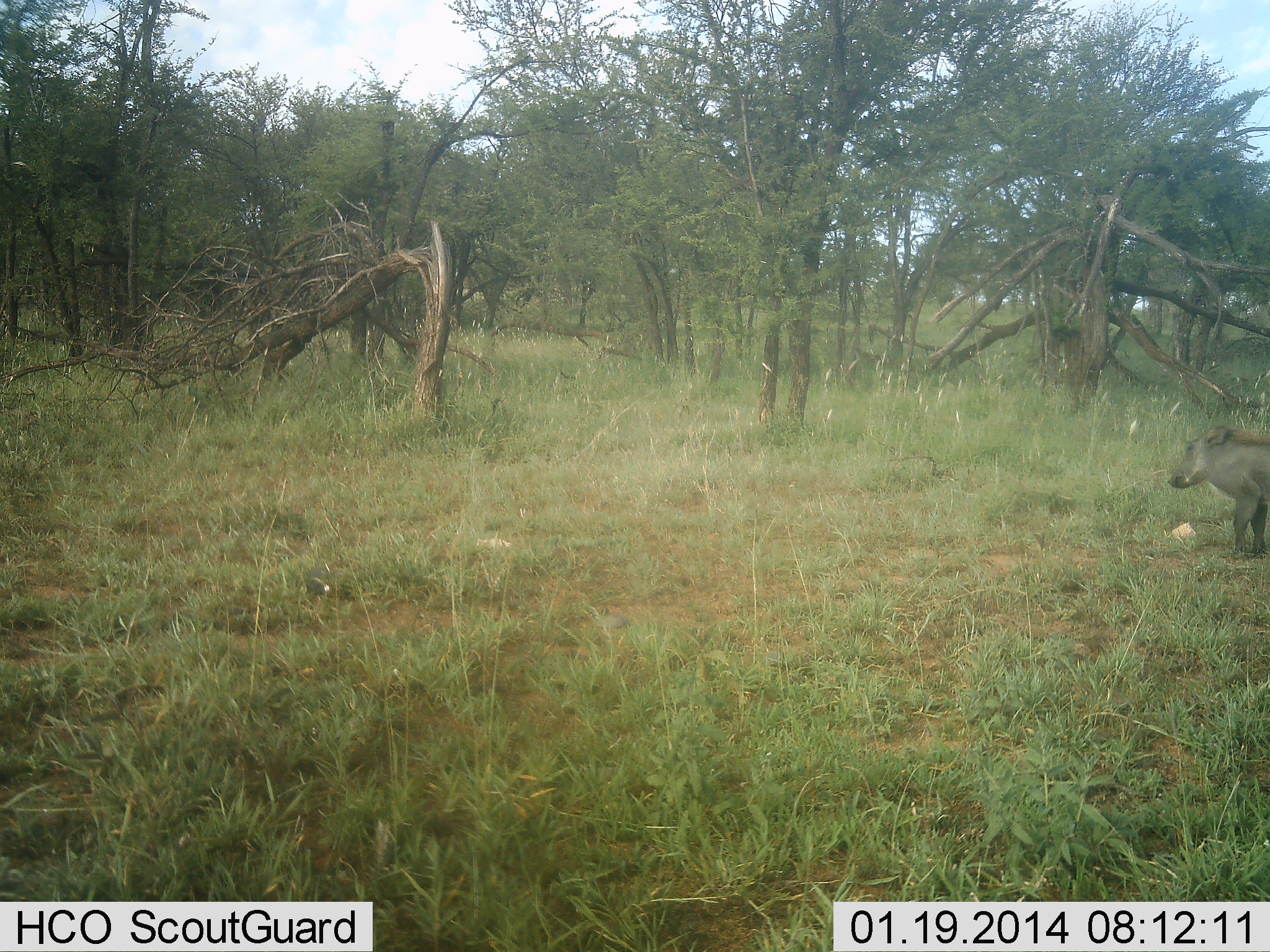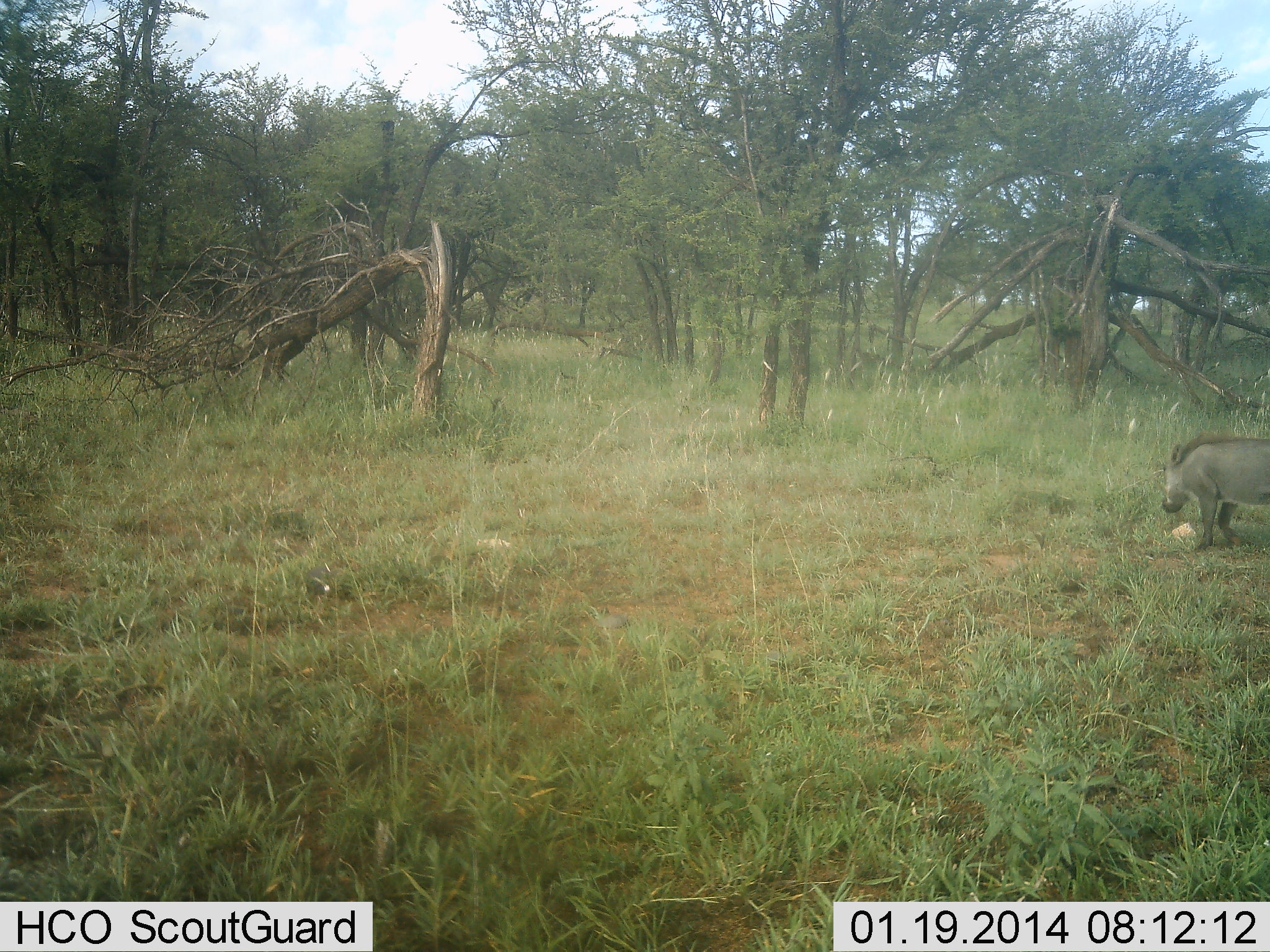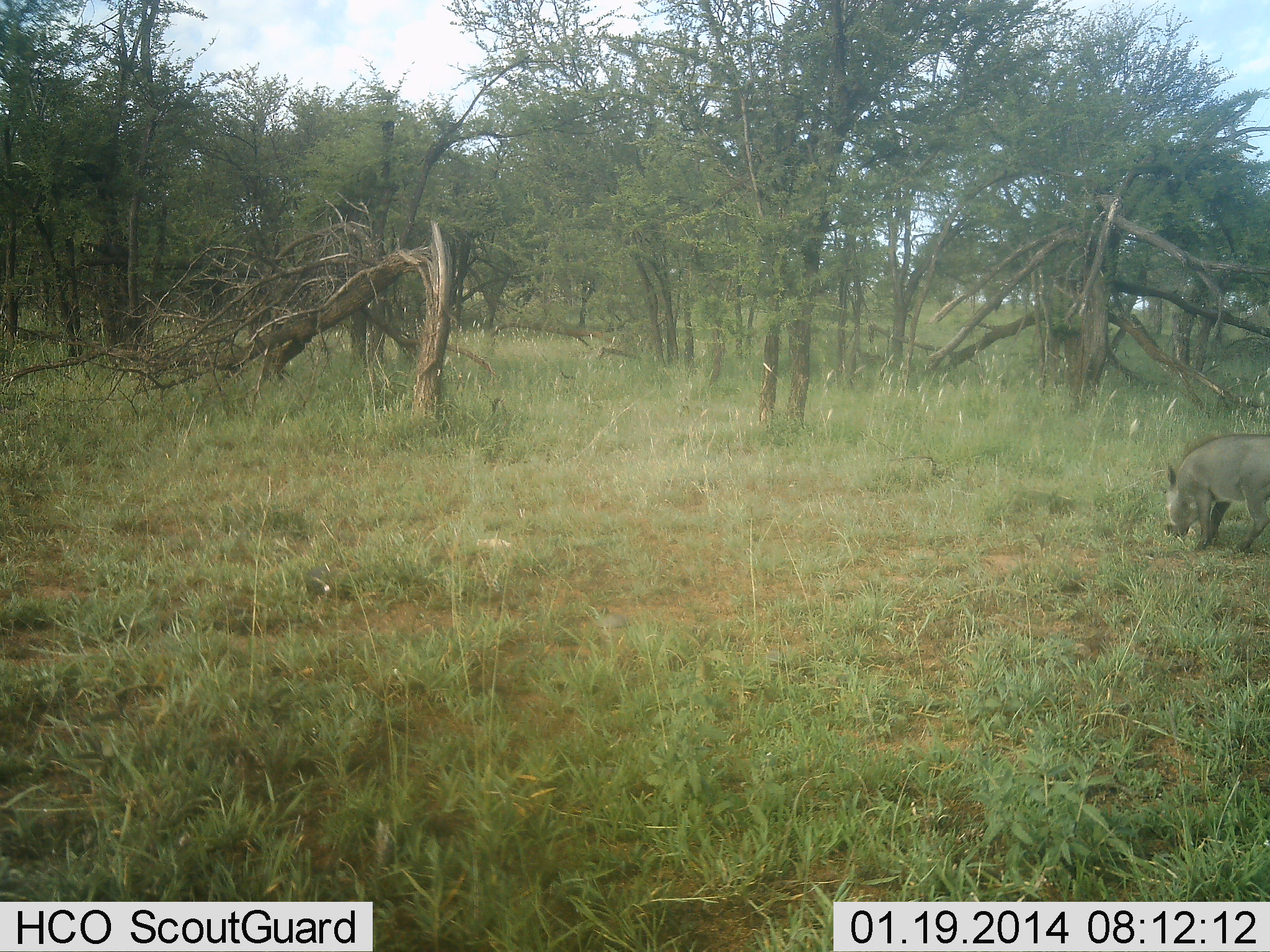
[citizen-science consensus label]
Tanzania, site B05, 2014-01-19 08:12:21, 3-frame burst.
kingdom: Animalia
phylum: Chordata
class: Mammalia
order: Artiodactyla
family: Suidae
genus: Phacochoerus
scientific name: Phacochoerus africanus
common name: warthog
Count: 1.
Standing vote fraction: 30%.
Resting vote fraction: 0%.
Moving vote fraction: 40%.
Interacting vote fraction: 0%.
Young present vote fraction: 10%.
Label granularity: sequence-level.